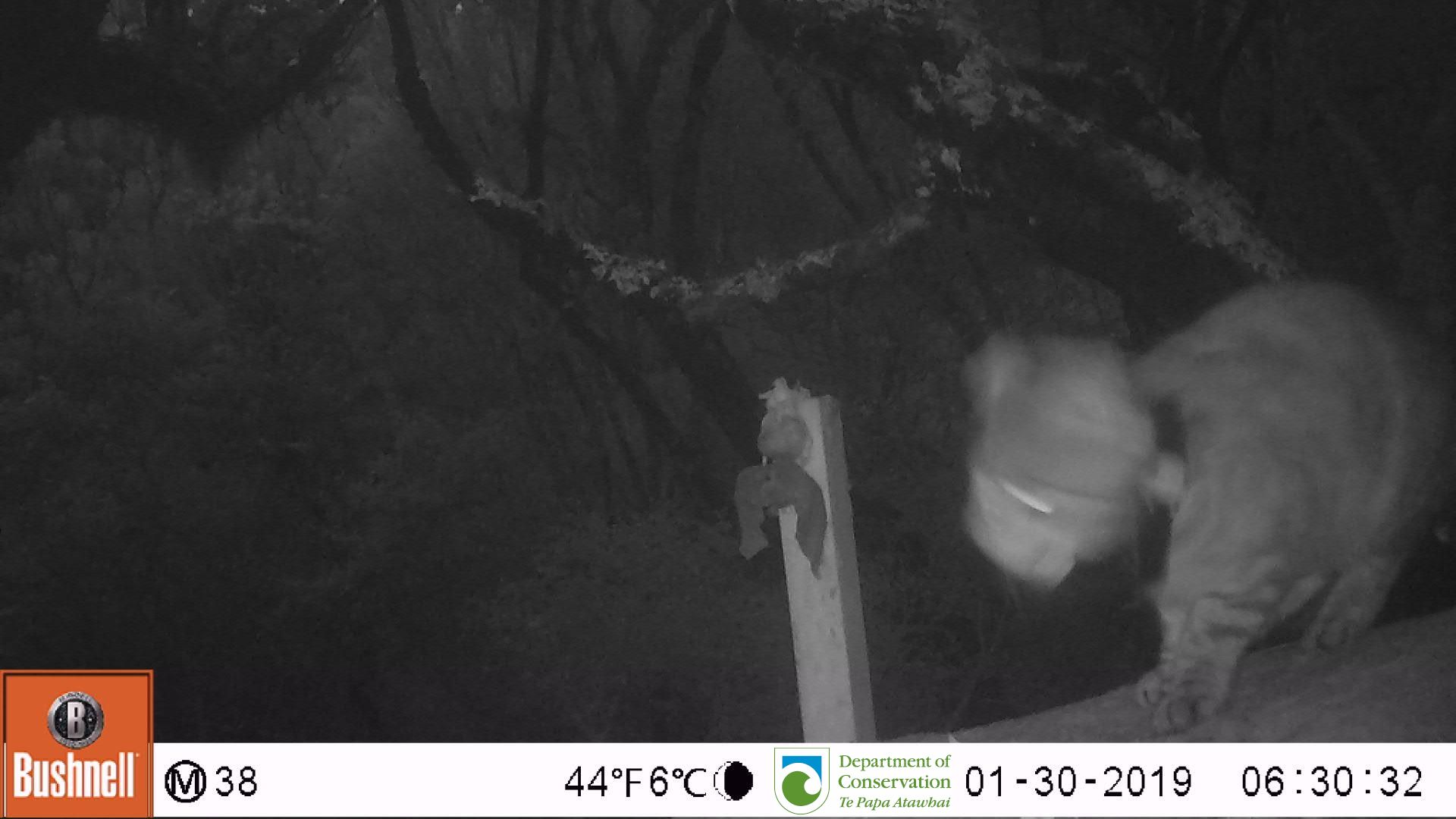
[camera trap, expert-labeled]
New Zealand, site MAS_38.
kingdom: Animalia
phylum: Chordata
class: Mammalia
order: Carnivora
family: Felidae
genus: Felis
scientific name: Felis catus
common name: domestic cat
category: cat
Cat (domestic cat) (Felis catus).